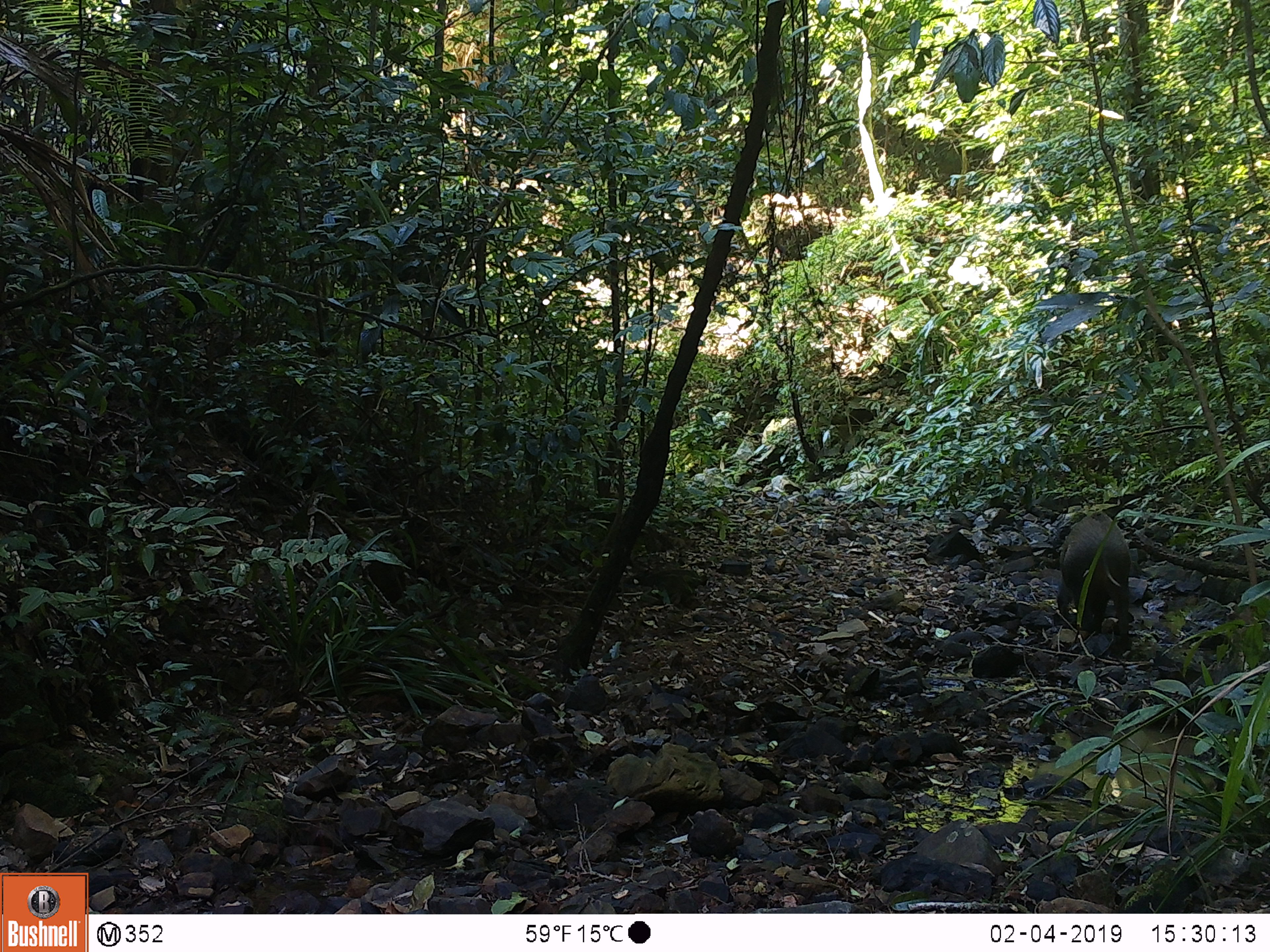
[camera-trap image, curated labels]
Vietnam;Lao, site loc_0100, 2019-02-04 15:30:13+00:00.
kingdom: Animalia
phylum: Chordata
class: Mammalia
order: Artiodactyla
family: Suidae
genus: Sus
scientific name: Sus scrofa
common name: eurasian wild pig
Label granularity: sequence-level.